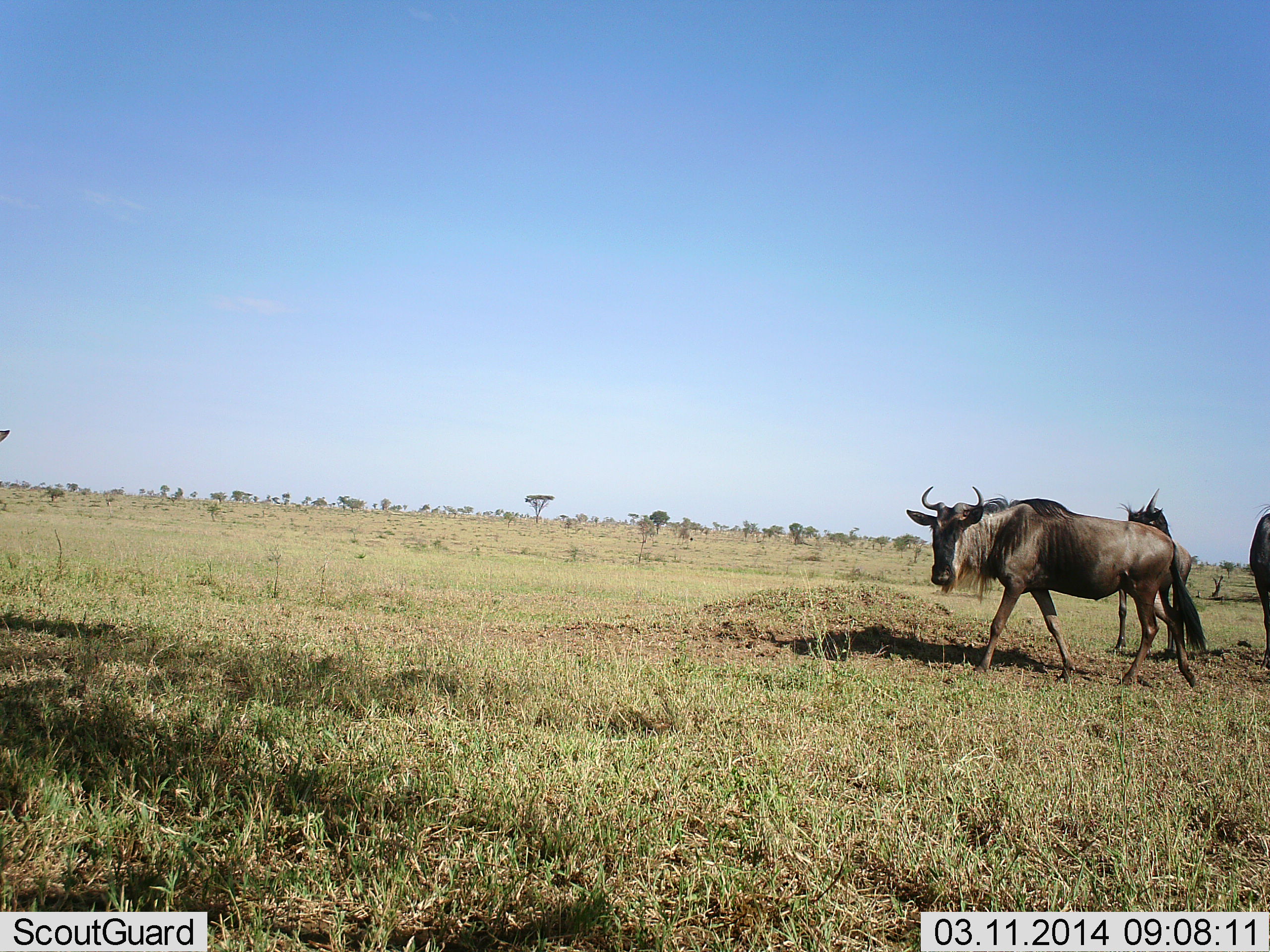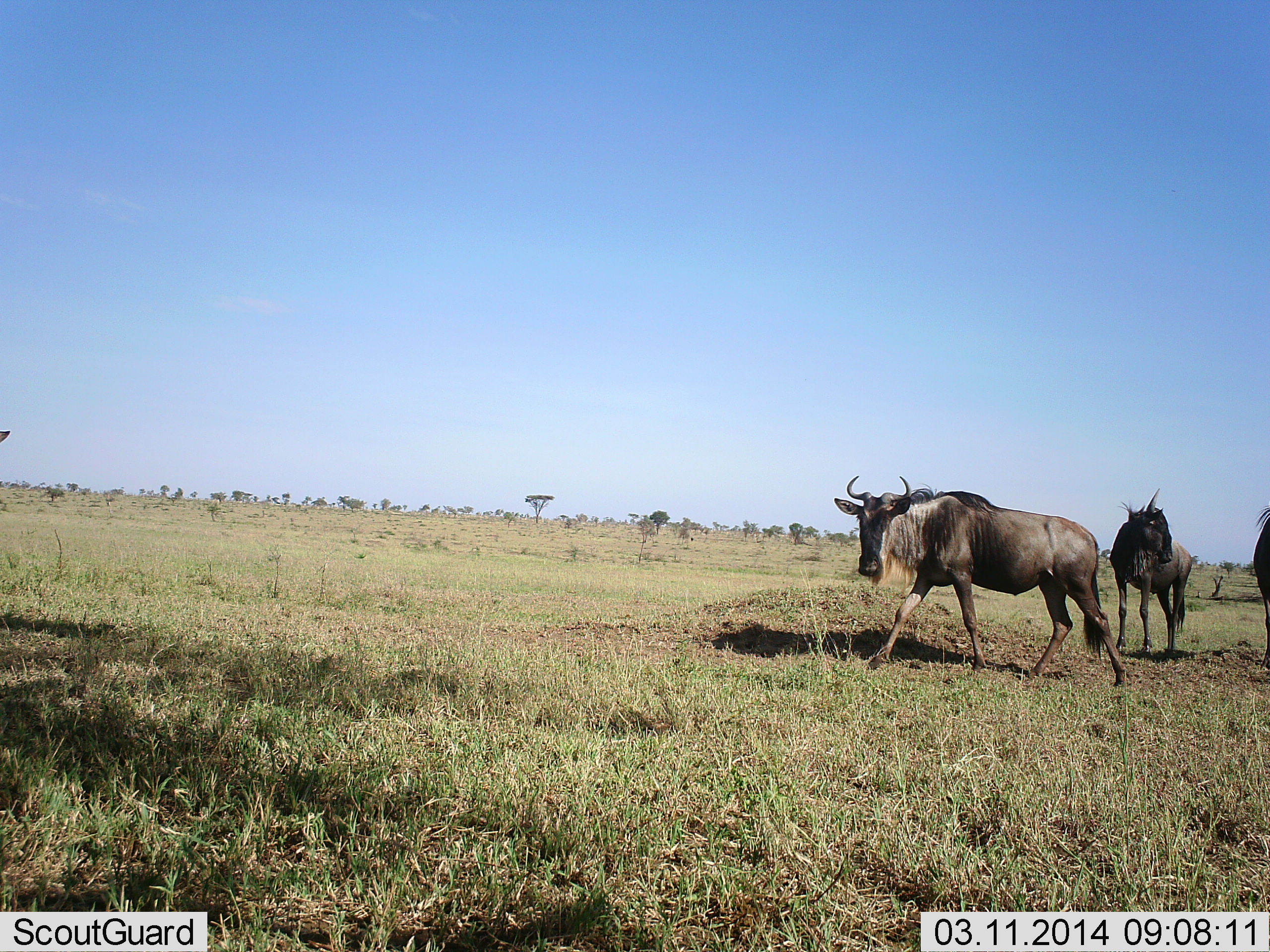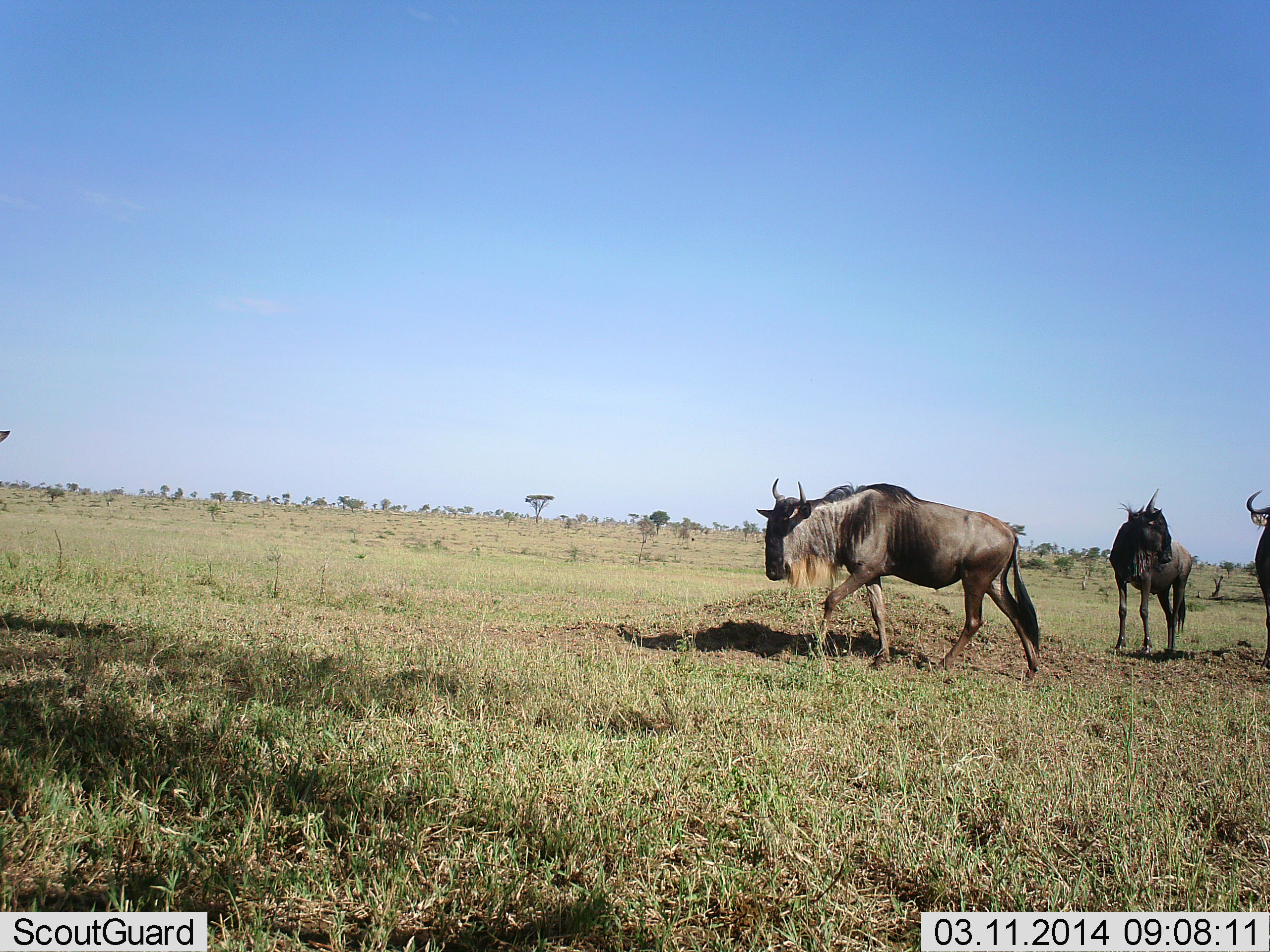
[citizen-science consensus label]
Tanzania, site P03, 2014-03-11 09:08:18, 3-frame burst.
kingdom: Animalia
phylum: Chordata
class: Mammalia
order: Artiodactyla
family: Bovidae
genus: Connochaetes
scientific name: Connochaetes taurinus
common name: blue wildebeest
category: wildebeest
Wildebeest (blue wildebeest) (Connochaetes taurinus), count 3. Behavior (volunteer vote fractions): standing 100%, resting 0%, moving 80%, interacting 0%. Young present (vote fraction): 0%. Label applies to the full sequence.